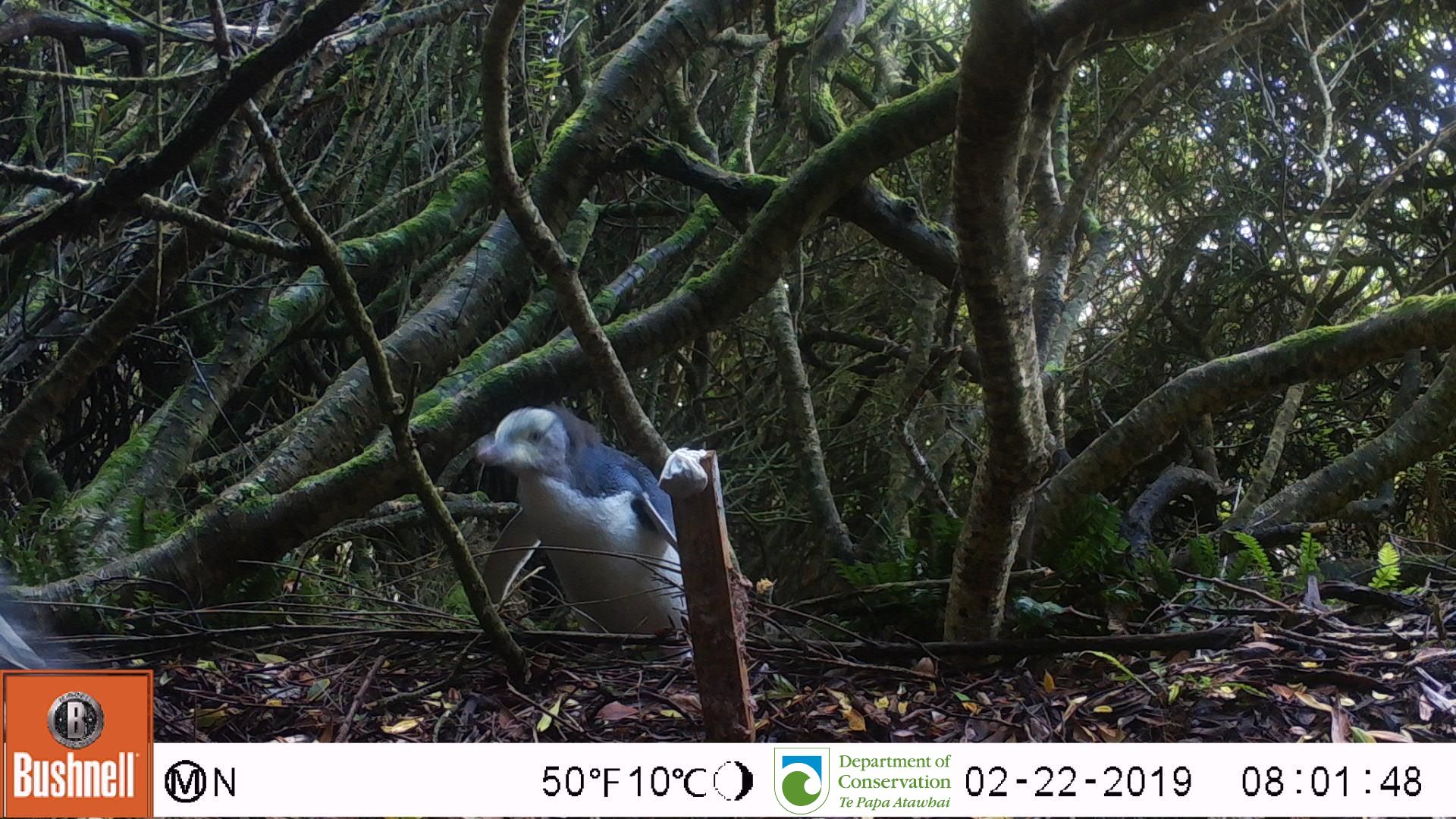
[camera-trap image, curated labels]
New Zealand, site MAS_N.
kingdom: Animalia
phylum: Chordata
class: Aves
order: Sphenisciformes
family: Spheniscidae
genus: Megadyptes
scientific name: Megadyptes antipodes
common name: yellow-eyed penguin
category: yellow eyed penguin